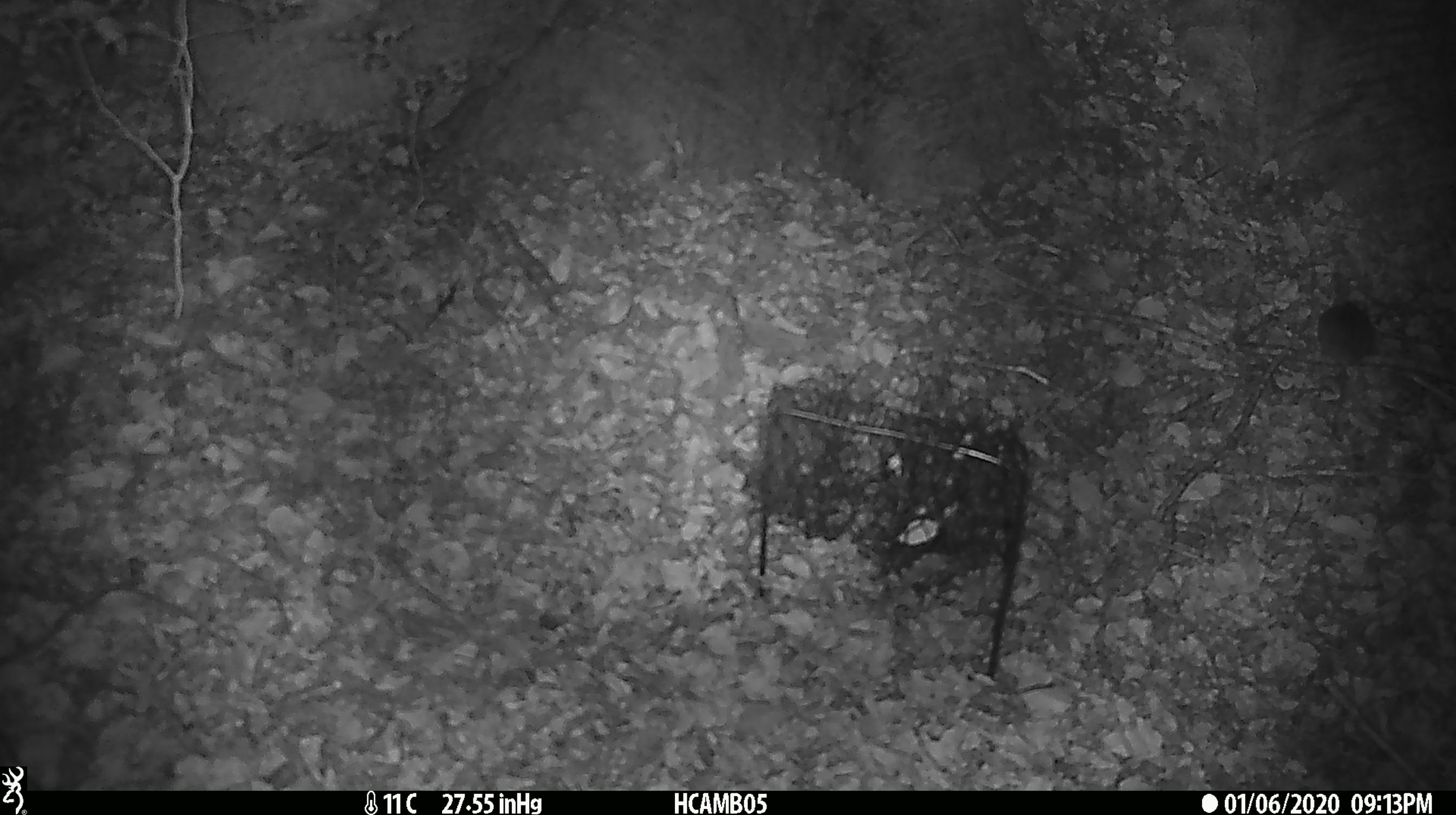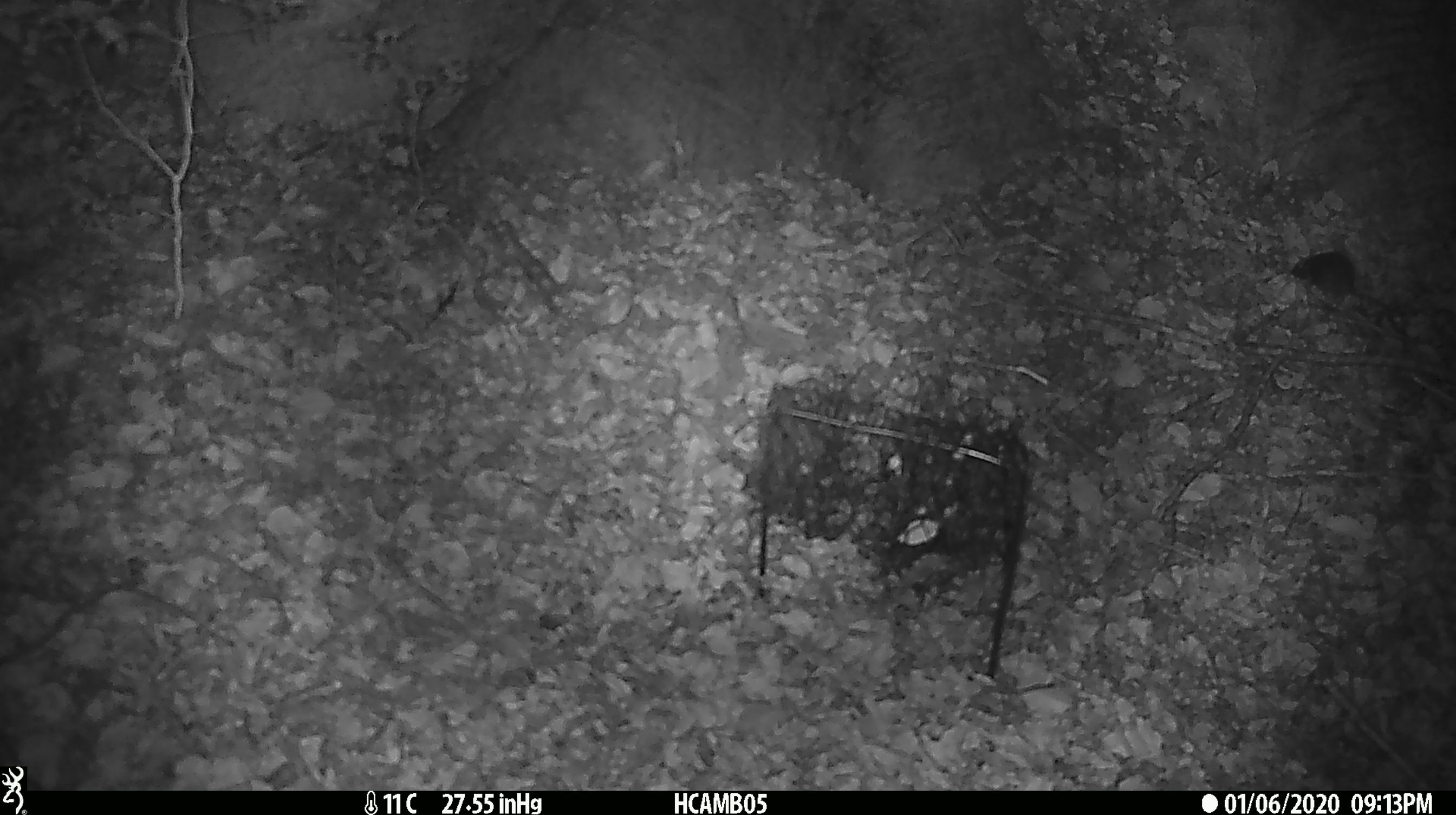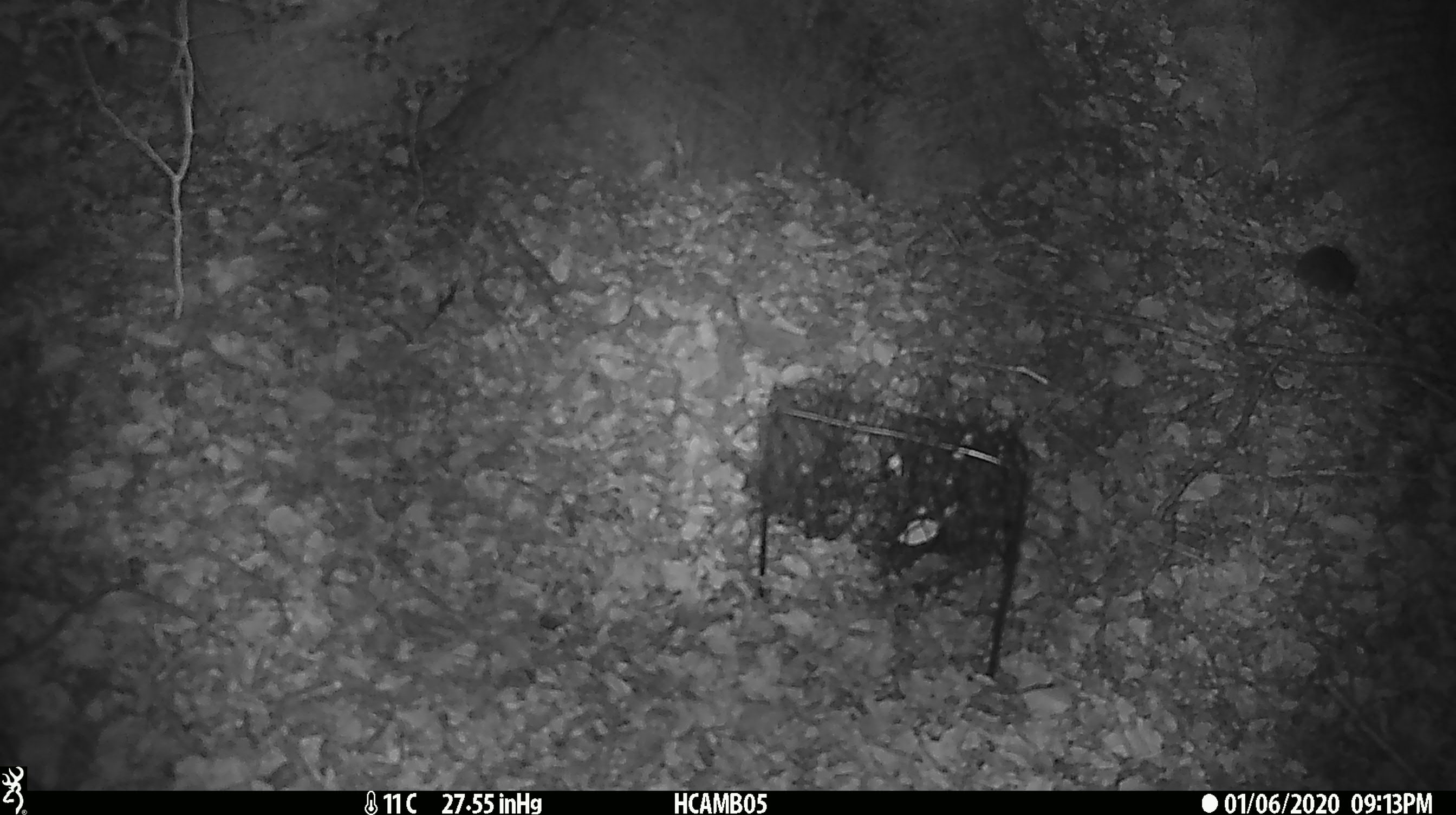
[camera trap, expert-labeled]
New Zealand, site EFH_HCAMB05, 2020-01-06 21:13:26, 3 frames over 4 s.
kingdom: Animalia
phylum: Chordata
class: Mammalia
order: Rodentia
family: Muridae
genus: Mus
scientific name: Mus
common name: mouse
Mouse (Mus).